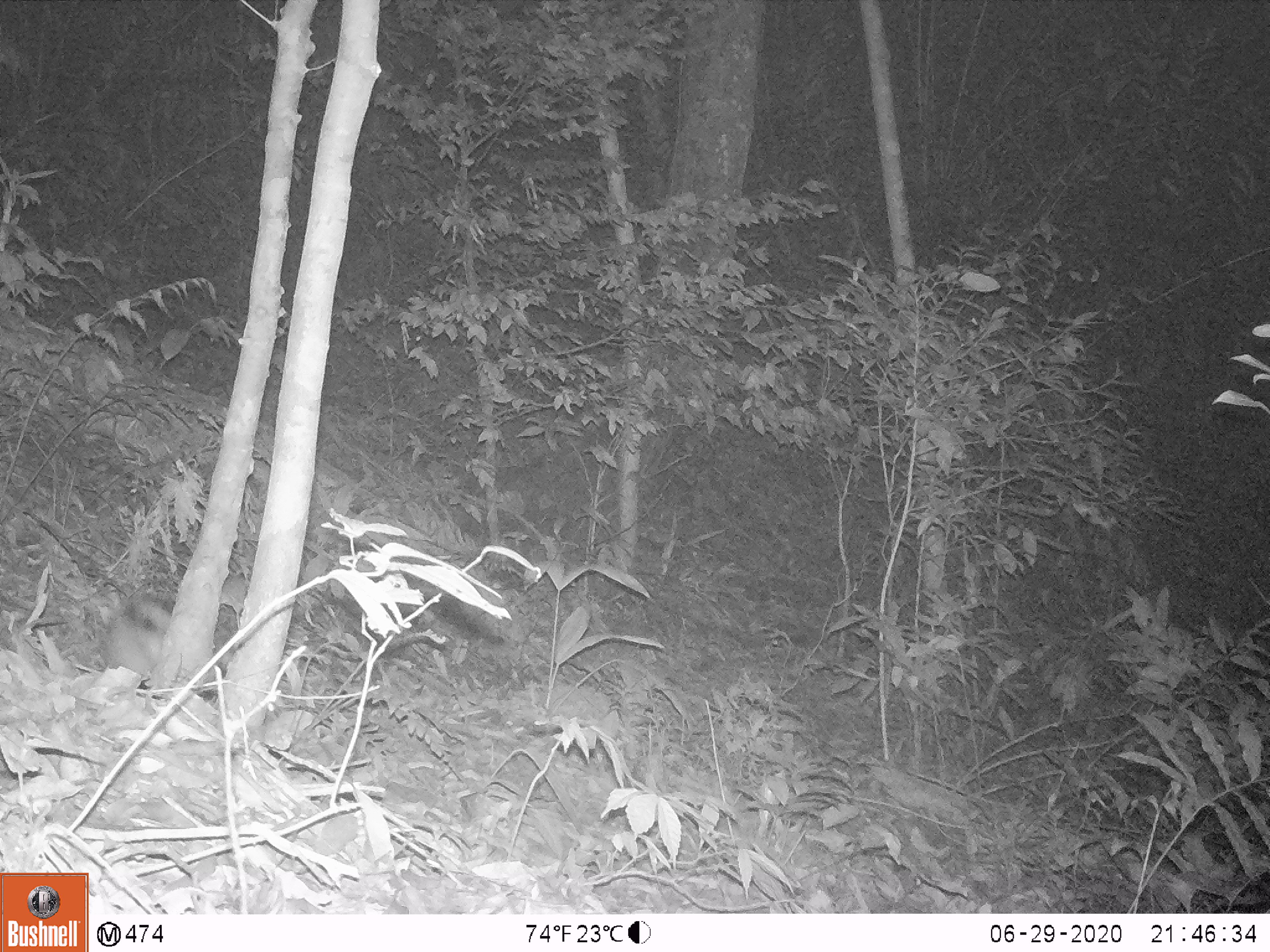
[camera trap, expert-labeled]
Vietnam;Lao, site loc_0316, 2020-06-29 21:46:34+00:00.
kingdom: Animalia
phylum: Chordata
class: Mammalia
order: Lagomorpha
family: Leporidae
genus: Nesolagus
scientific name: Nesolagus timminsi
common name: annamite striped rabbit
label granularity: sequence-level